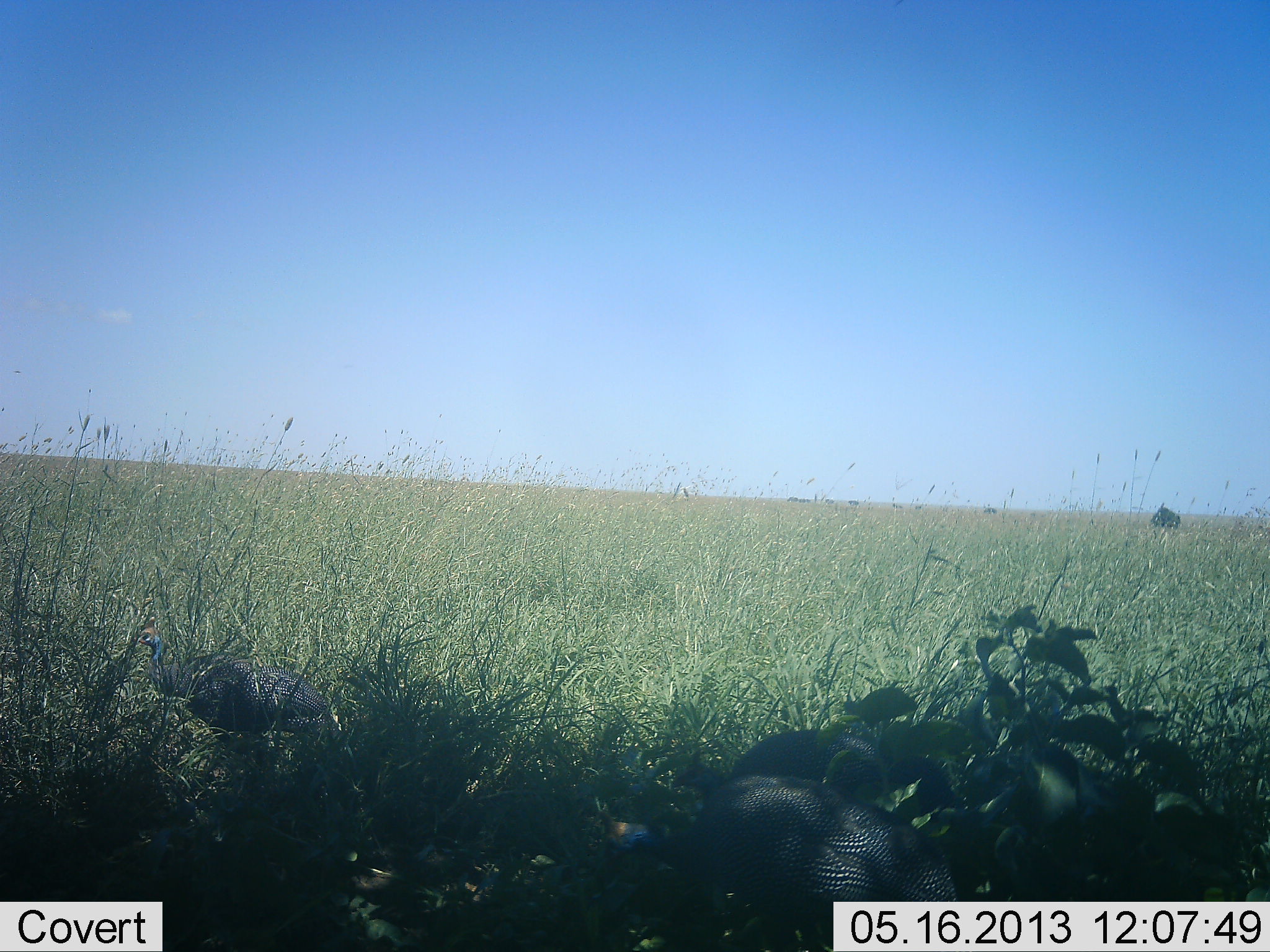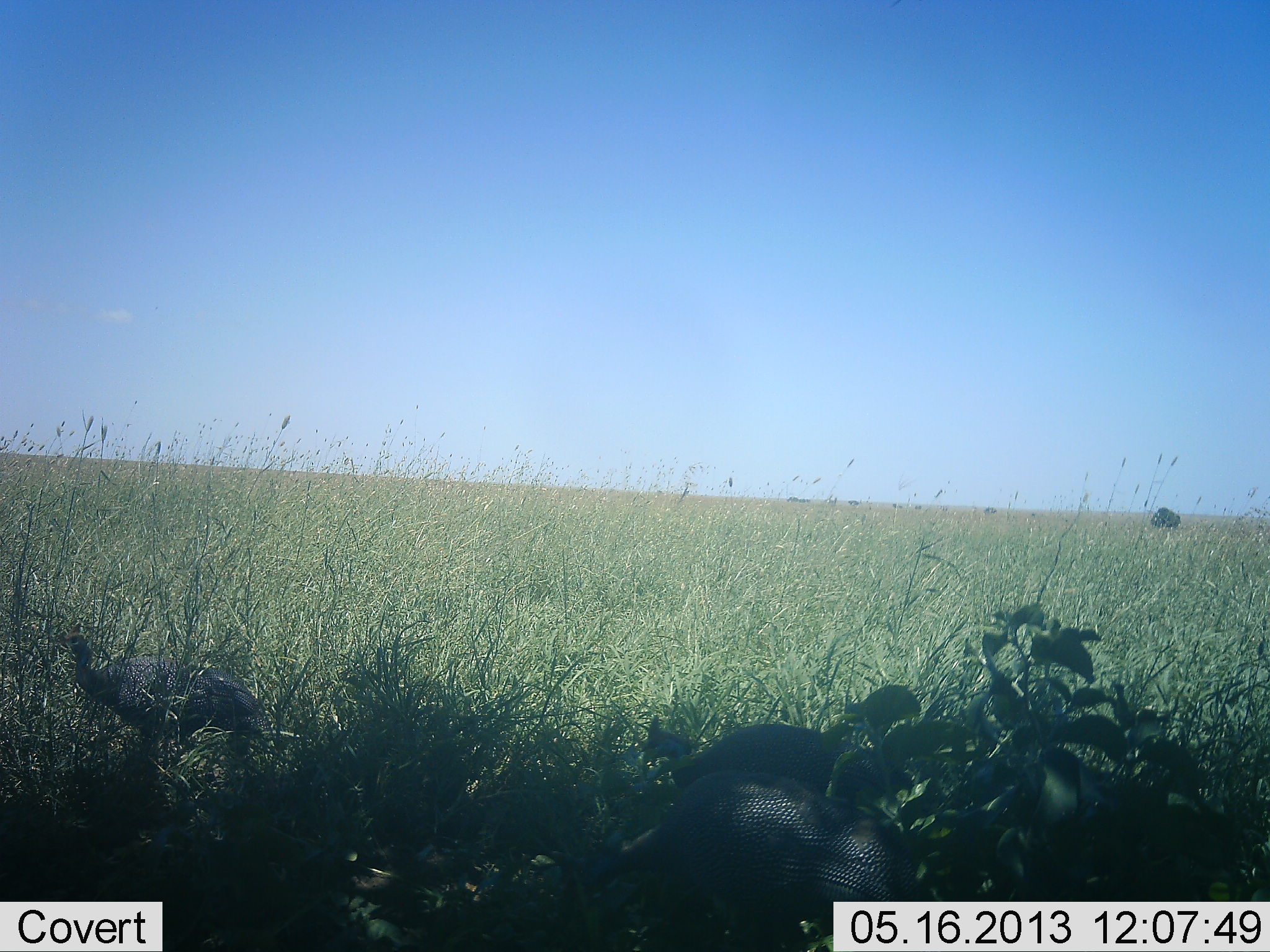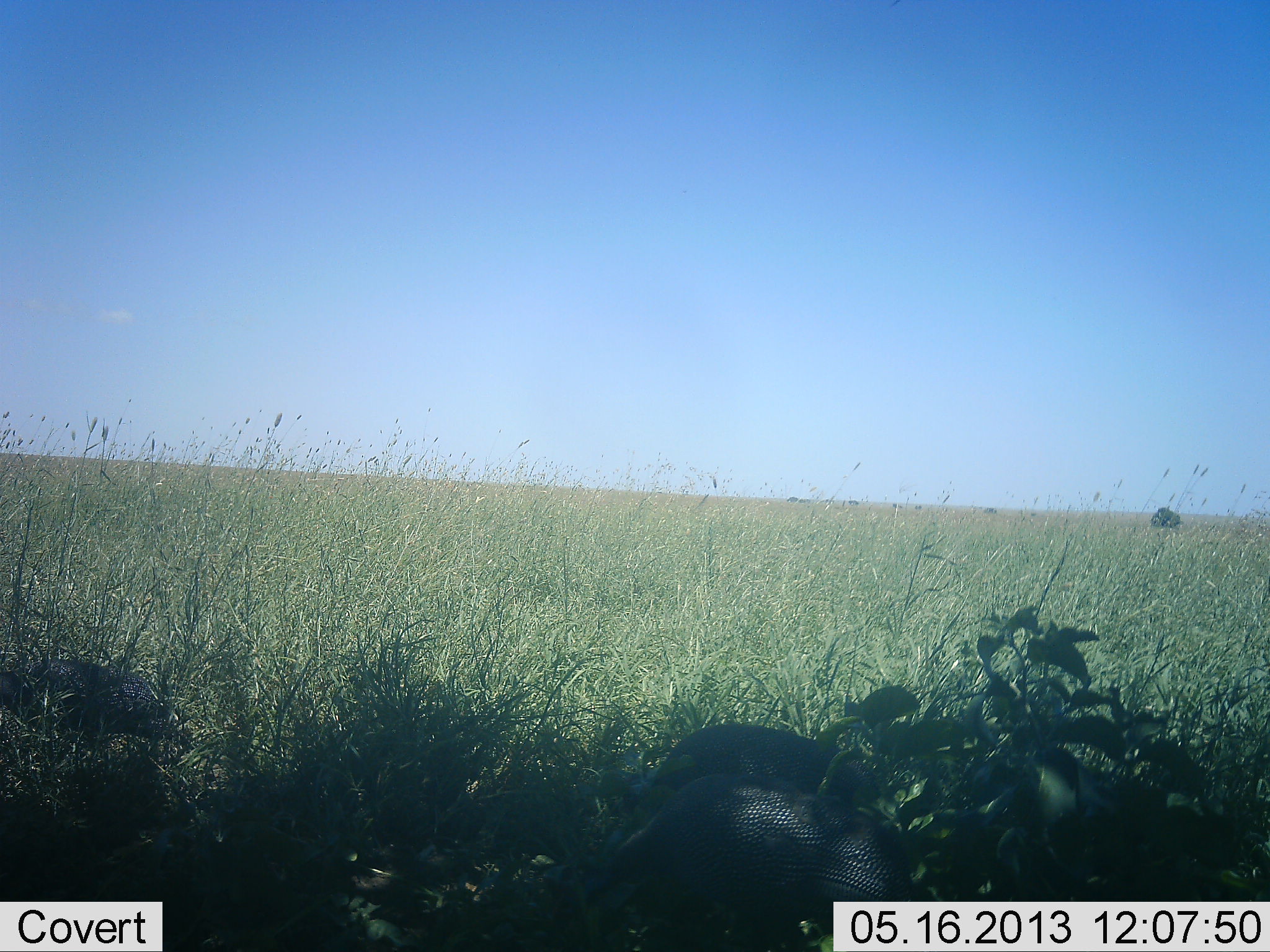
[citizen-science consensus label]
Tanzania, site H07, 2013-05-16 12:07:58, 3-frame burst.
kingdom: Animalia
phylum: Chordata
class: Aves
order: Galliformes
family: Numididae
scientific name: Numididae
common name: guinea fowl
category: guineafowl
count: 3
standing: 58%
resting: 0%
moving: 53%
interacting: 0%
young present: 0%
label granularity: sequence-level